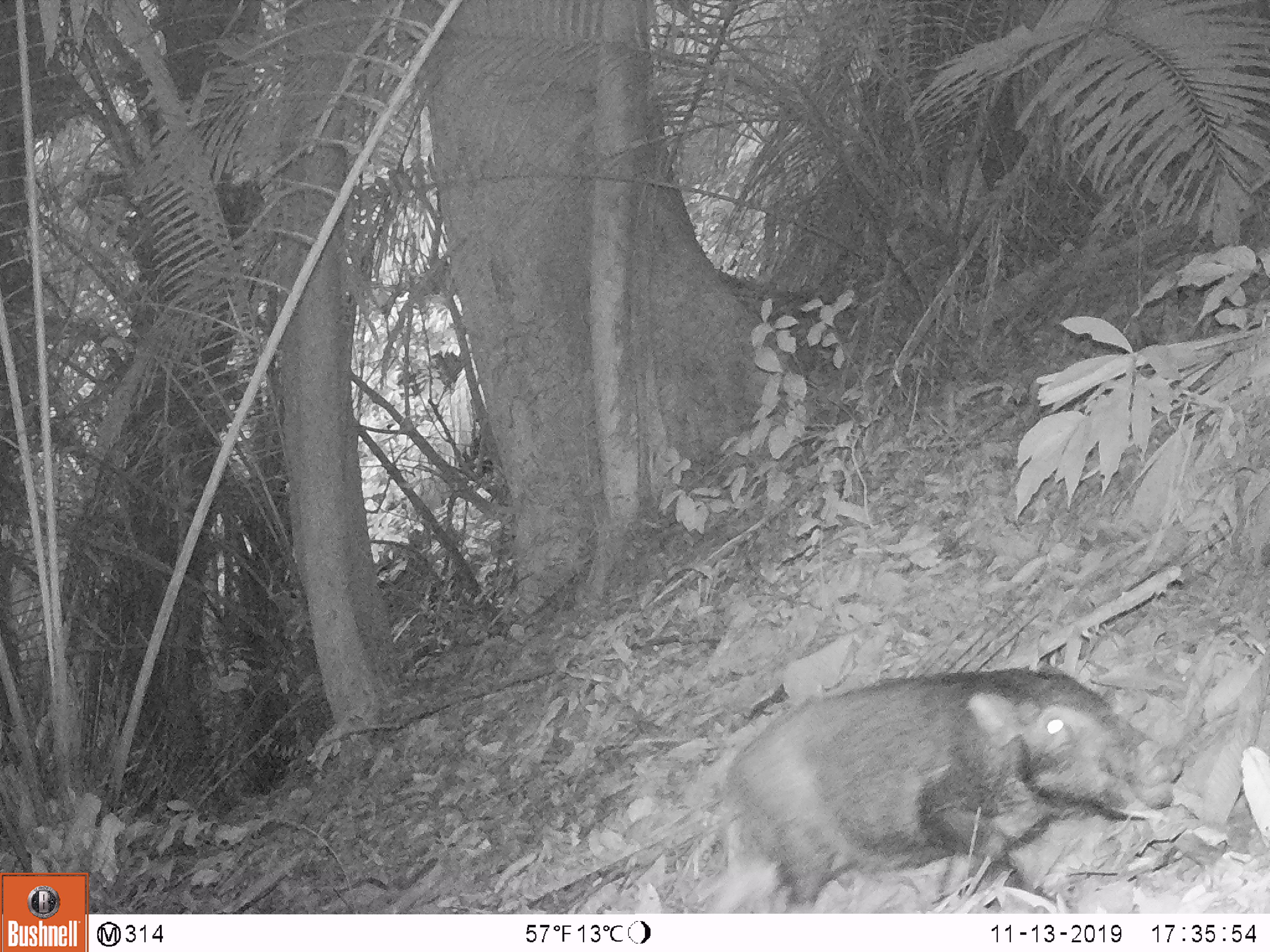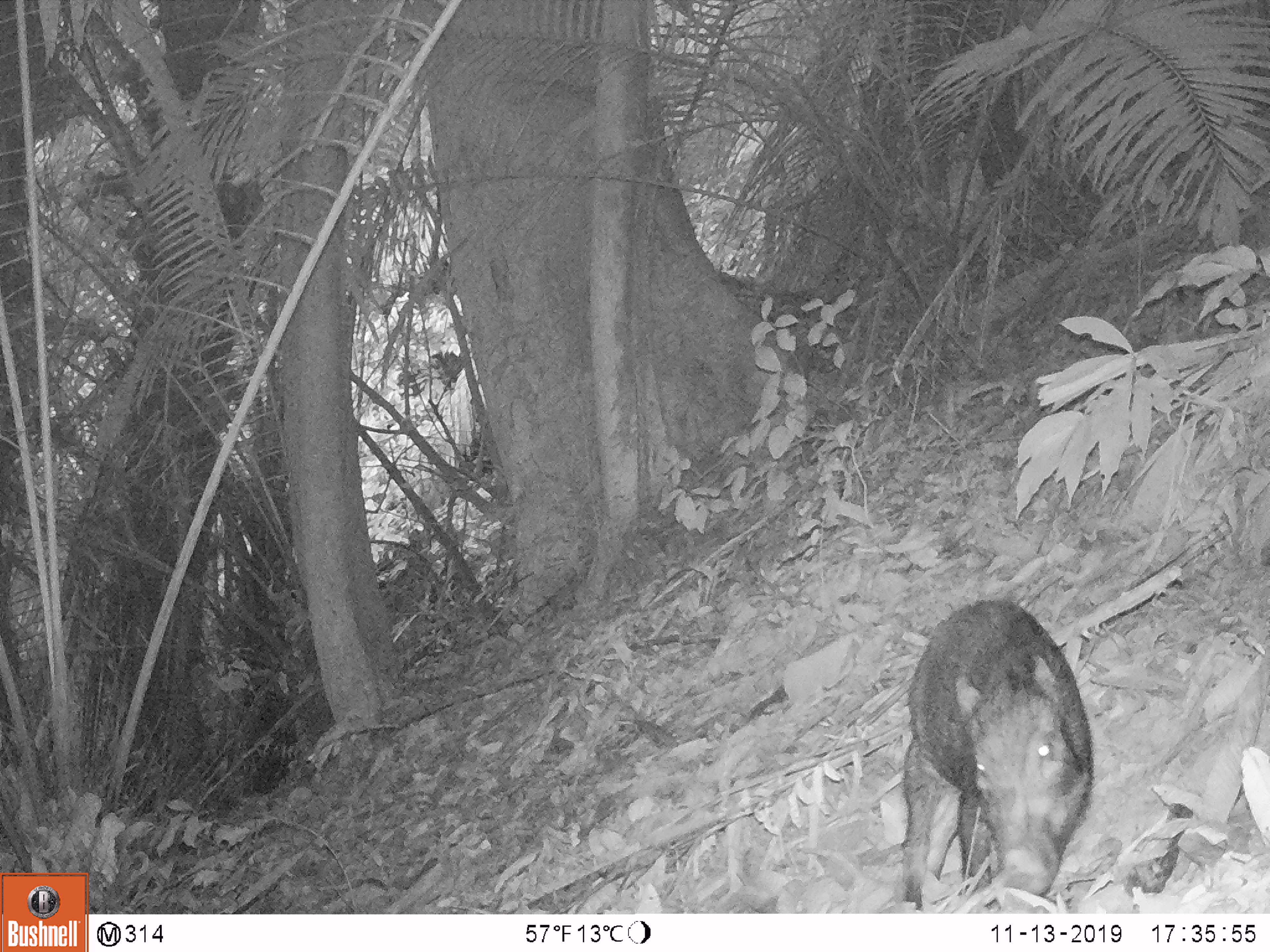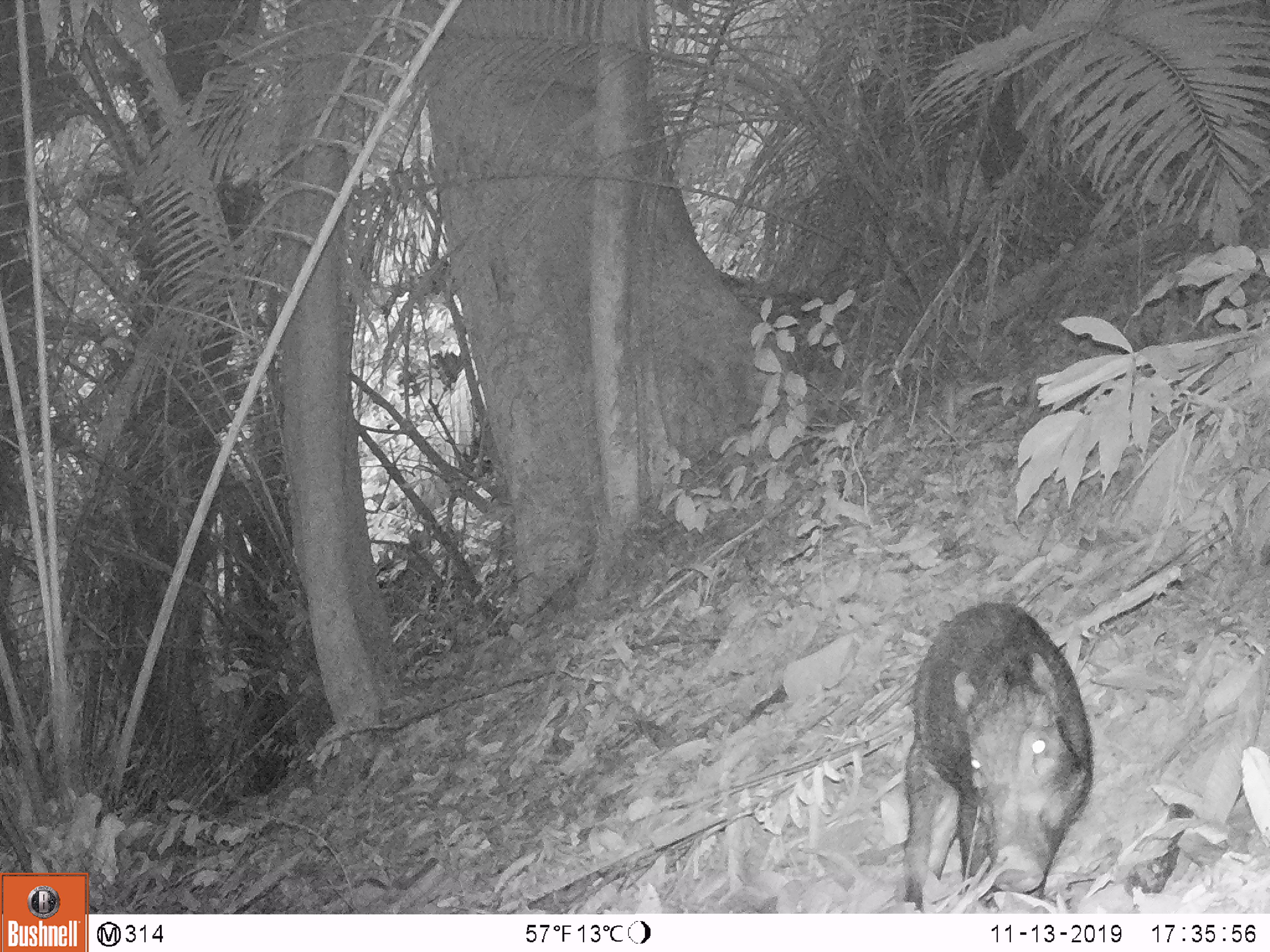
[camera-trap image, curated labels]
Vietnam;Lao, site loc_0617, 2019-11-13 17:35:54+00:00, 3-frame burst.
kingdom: Animalia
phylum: Chordata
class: Mammalia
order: Artiodactyla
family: Suidae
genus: Sus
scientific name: Sus scrofa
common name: eurasian wild pig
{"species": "eurasian wild pig (Sus scrofa)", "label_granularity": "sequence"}